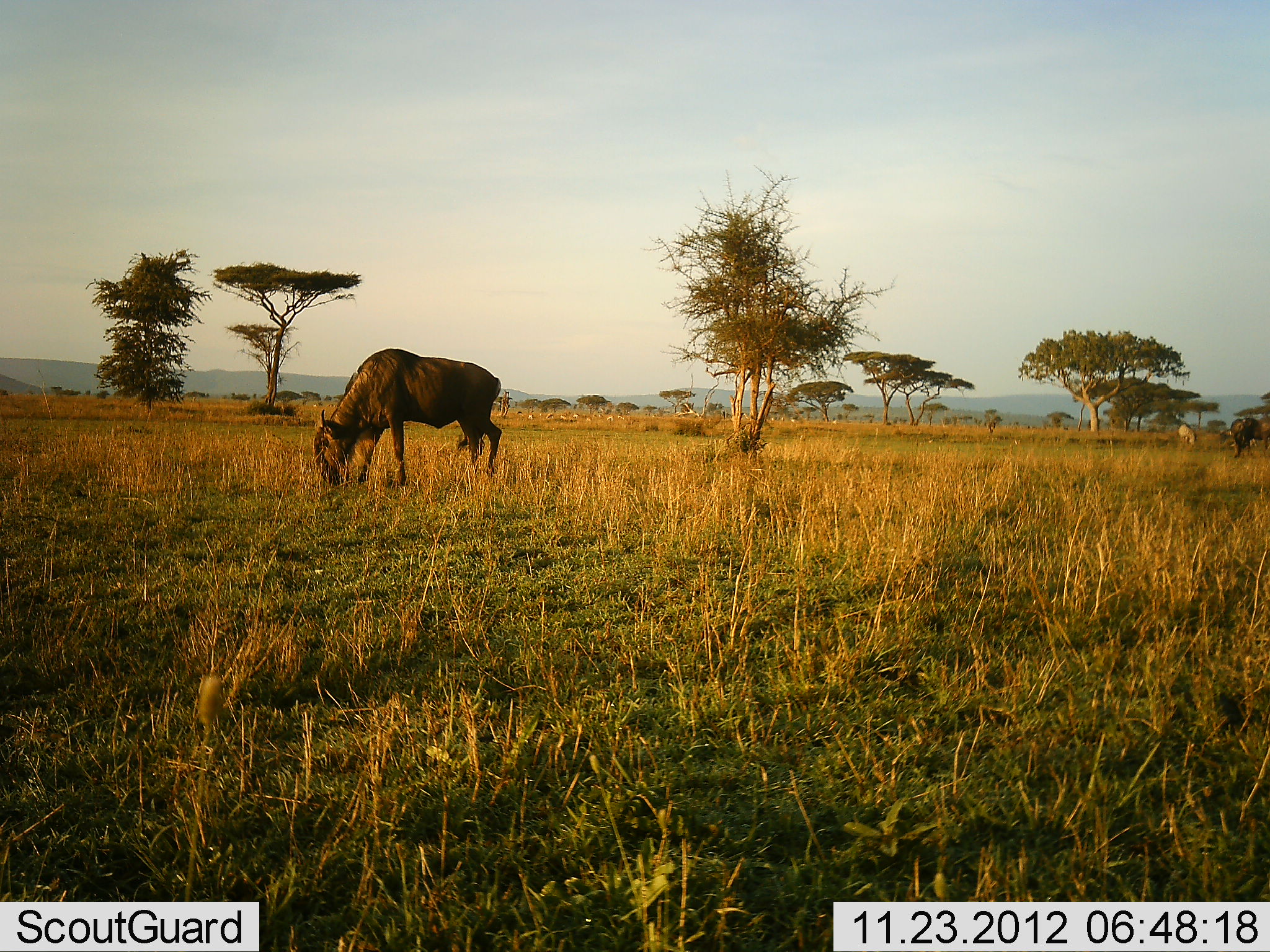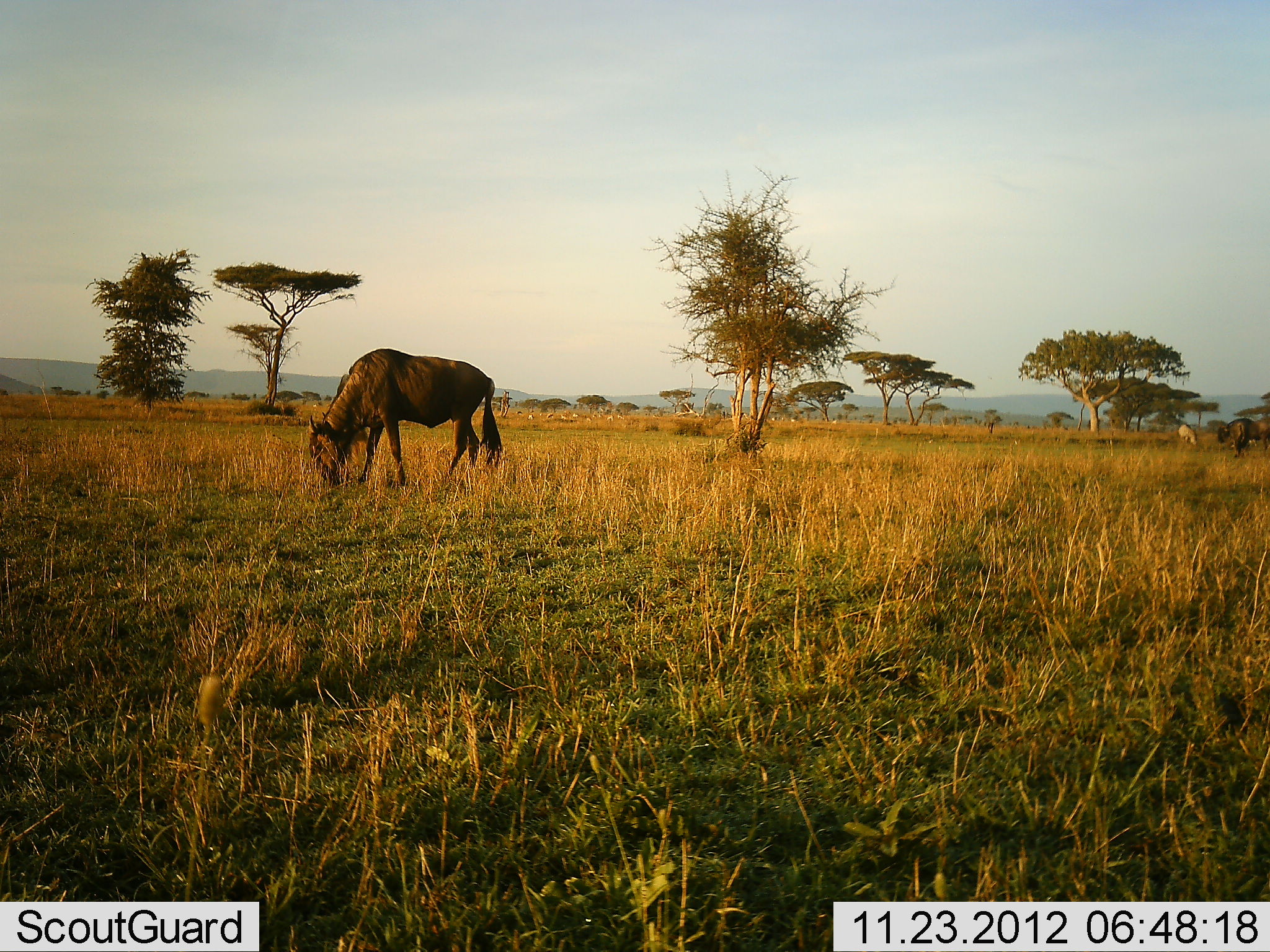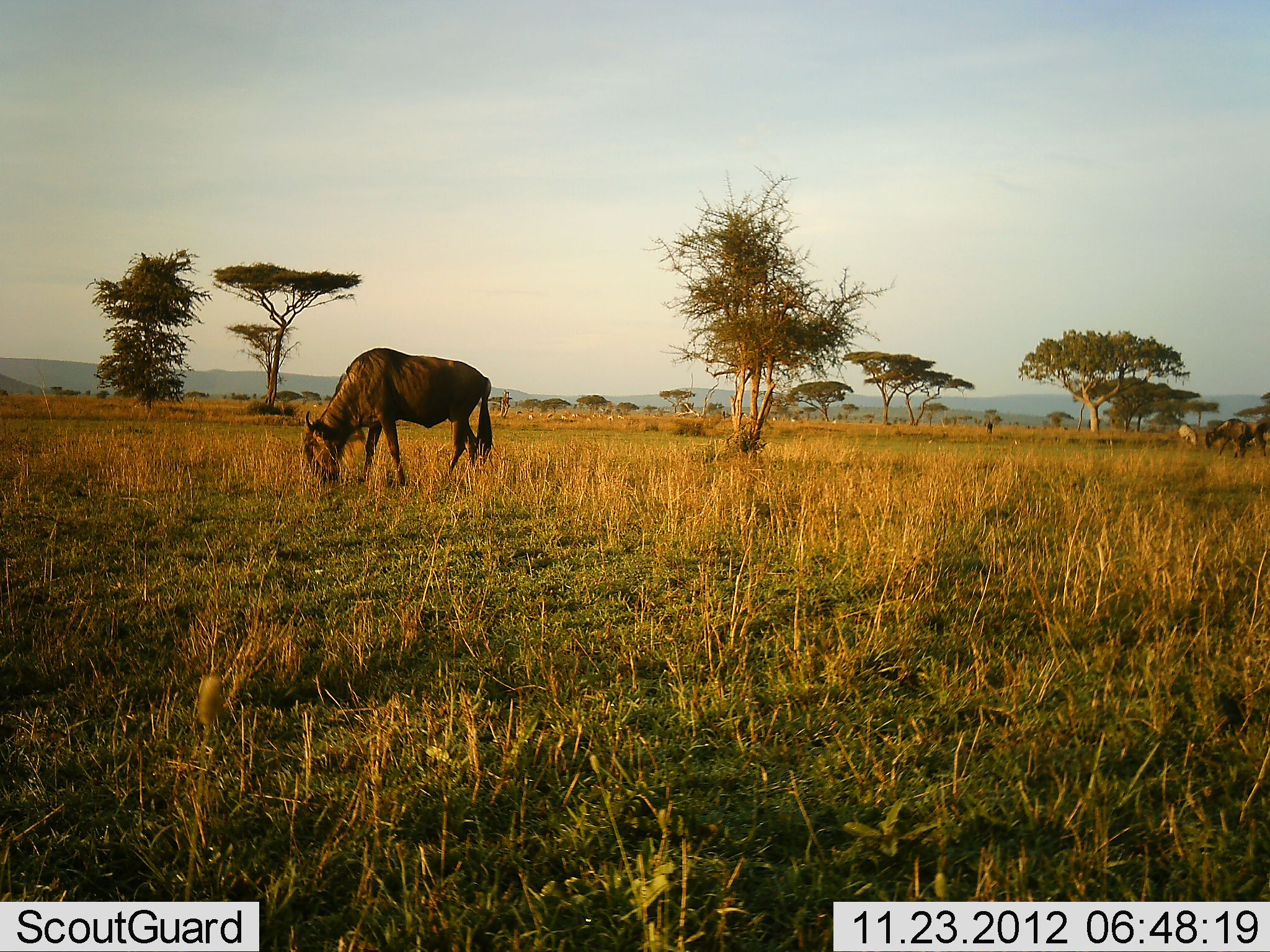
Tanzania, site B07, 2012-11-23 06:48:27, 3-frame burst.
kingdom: Animalia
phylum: Chordata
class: Mammalia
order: Artiodactyla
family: Bovidae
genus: Connochaetes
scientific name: Connochaetes taurinus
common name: blue wildebeest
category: wildebeest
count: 3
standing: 17%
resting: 0%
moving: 17%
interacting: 0%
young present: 0%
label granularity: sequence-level